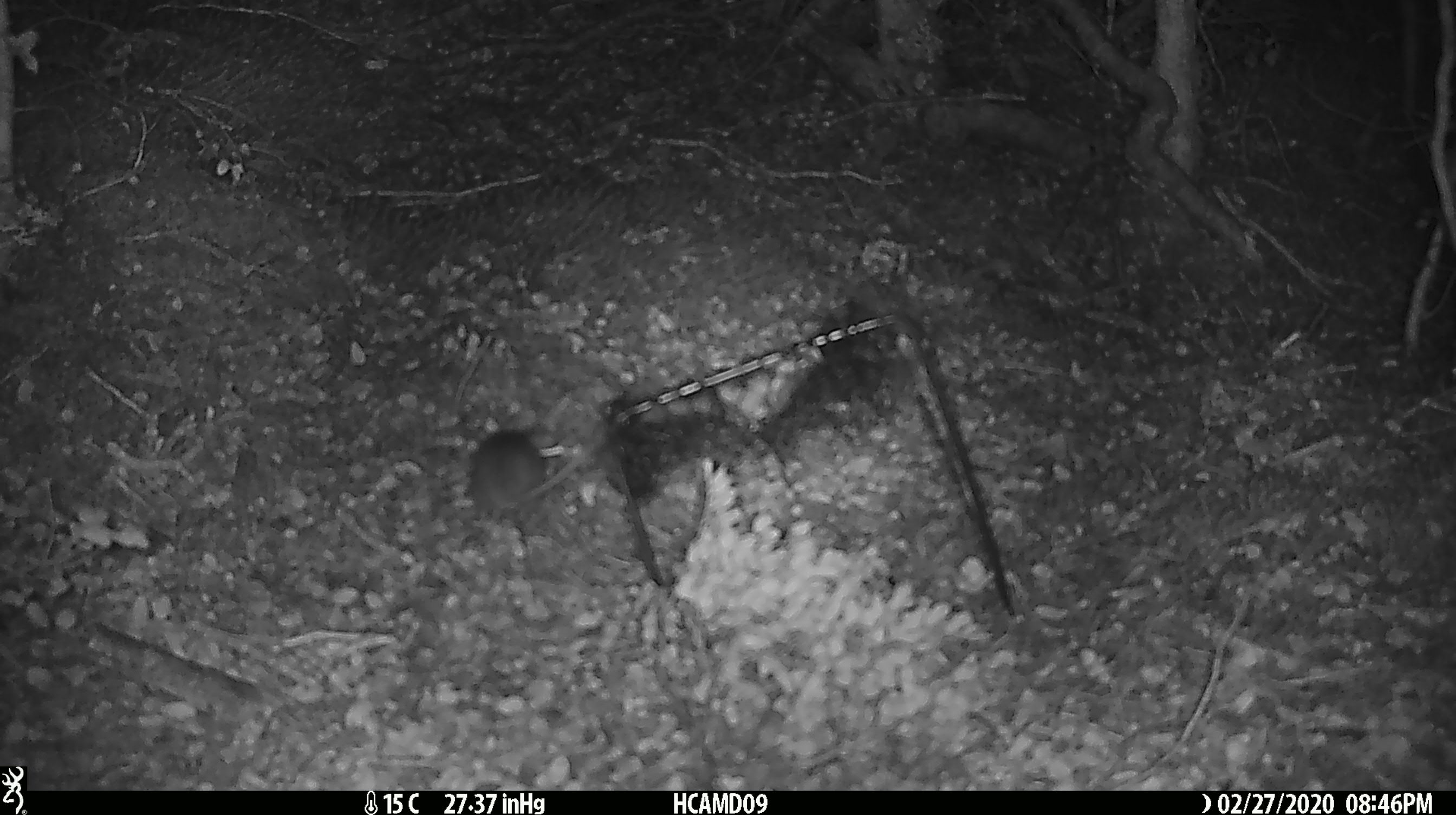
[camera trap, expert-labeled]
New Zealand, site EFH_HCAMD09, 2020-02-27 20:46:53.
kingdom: Animalia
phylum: Chordata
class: Mammalia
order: Rodentia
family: Muridae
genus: Mus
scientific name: Mus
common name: mouse